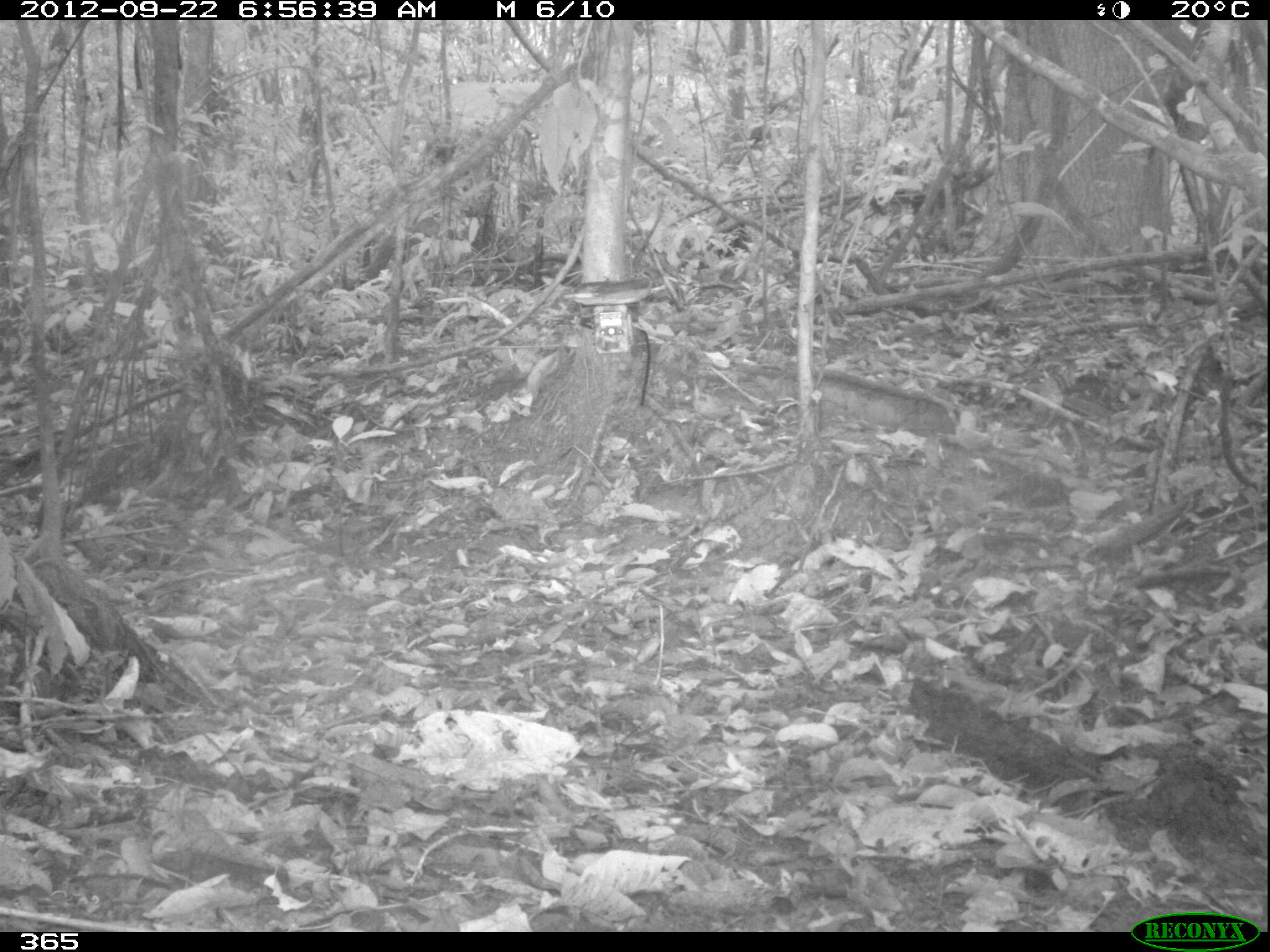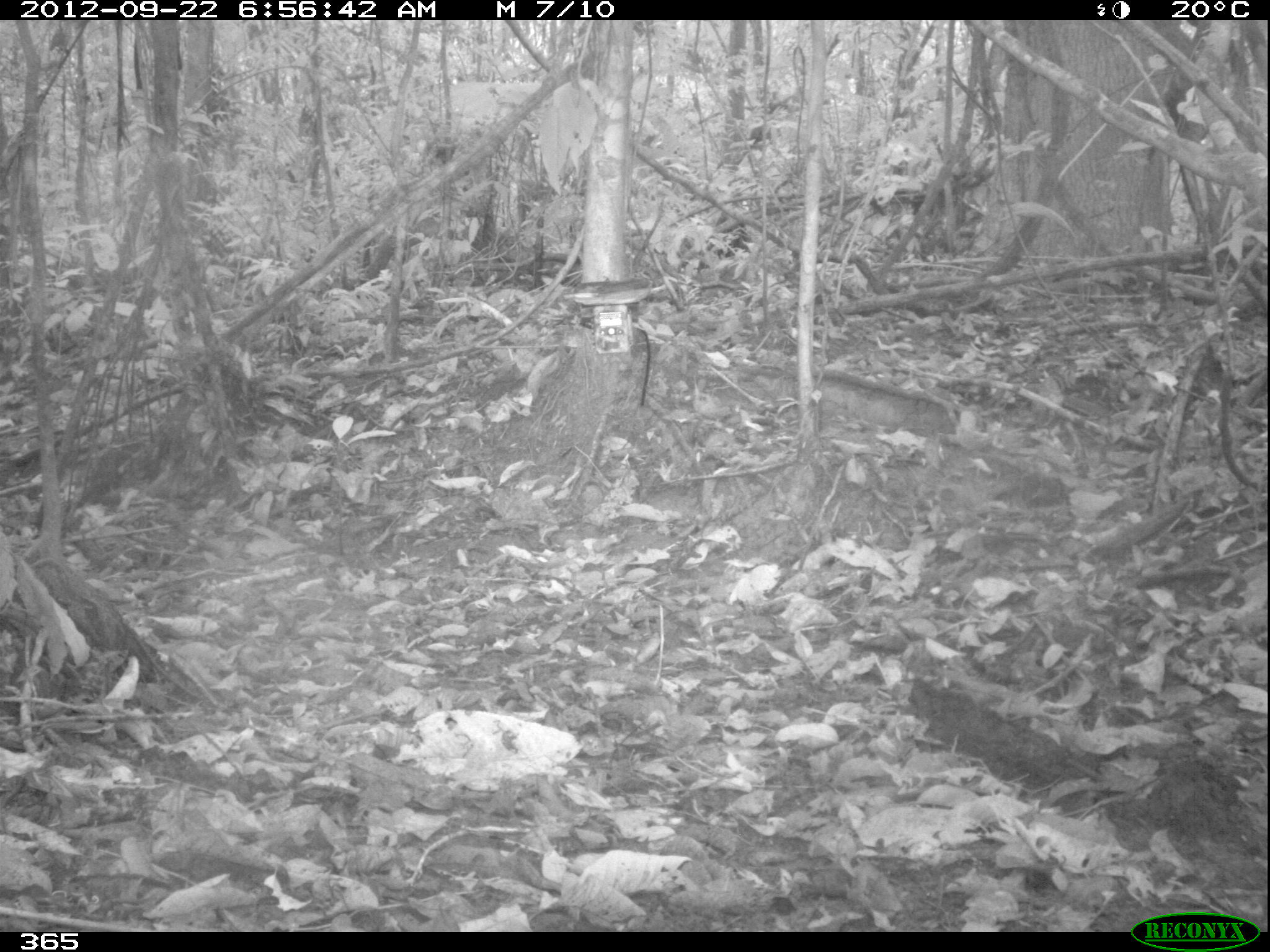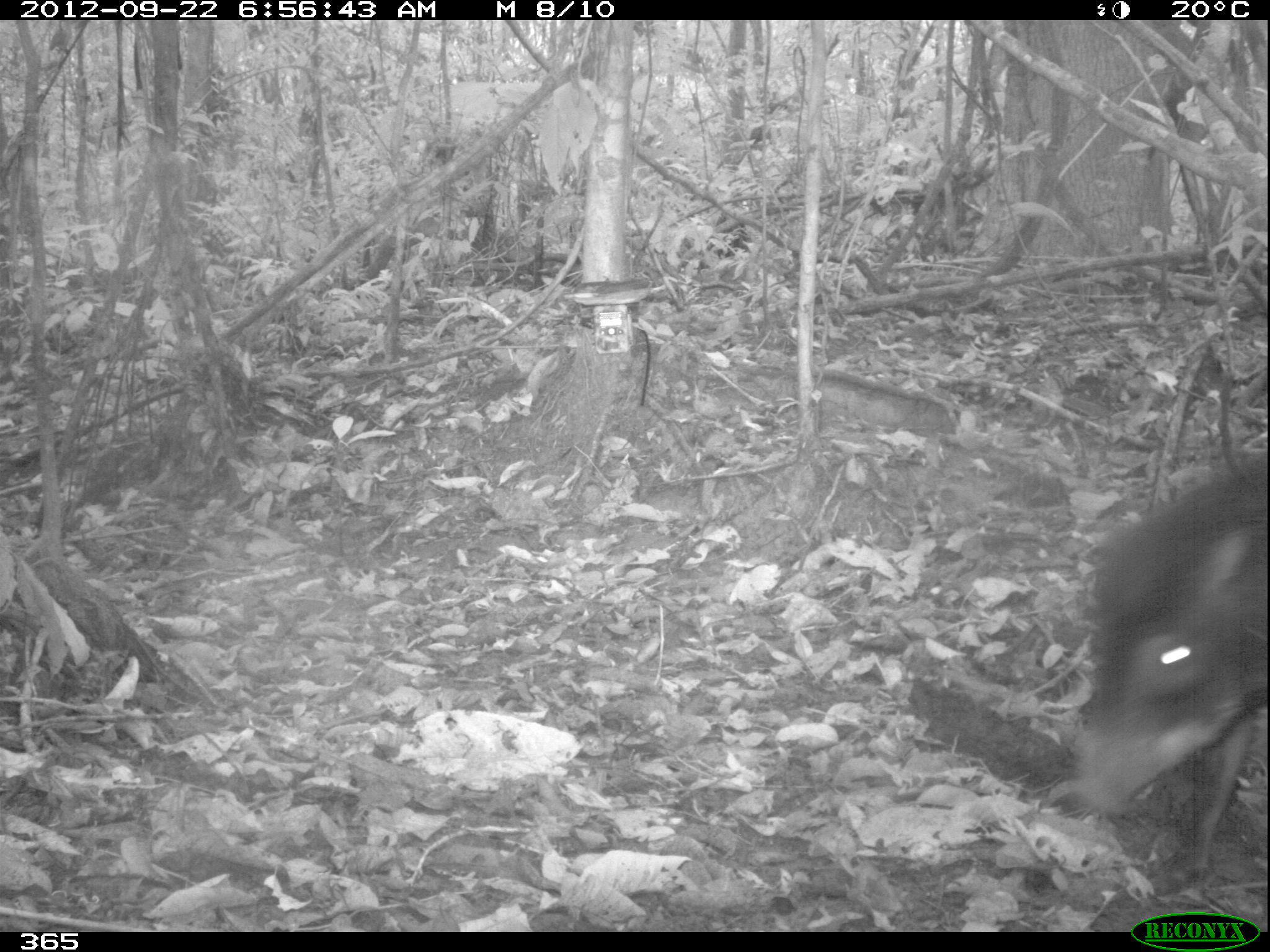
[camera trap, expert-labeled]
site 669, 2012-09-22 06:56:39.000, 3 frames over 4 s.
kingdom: Animalia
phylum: Chordata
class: Mammalia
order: Artiodactyla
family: Tayassuidae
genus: Tayassu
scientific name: Tayassu pecari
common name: white-lipped peccary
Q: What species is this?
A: Tayassu pecari (white-lipped peccary).